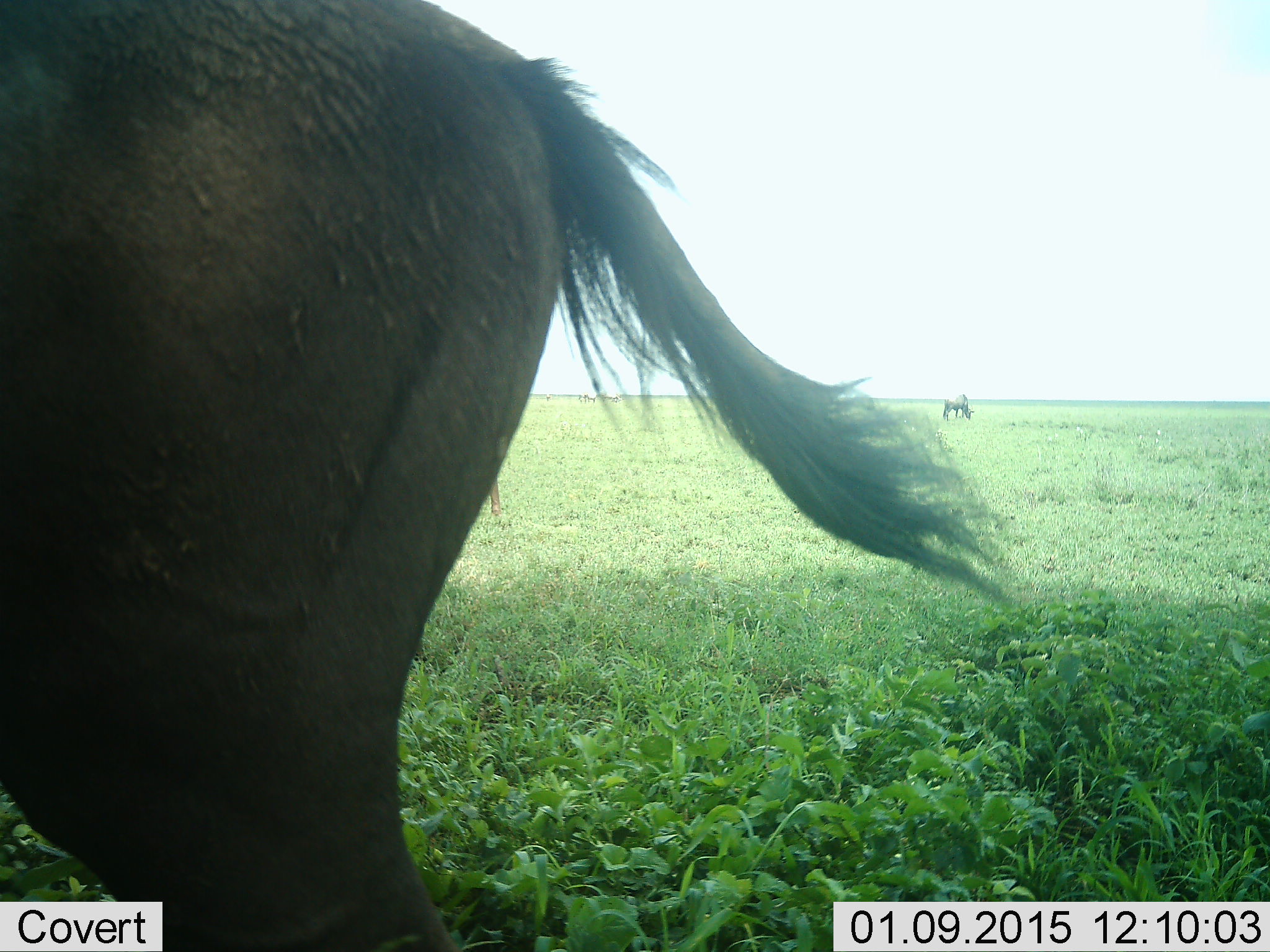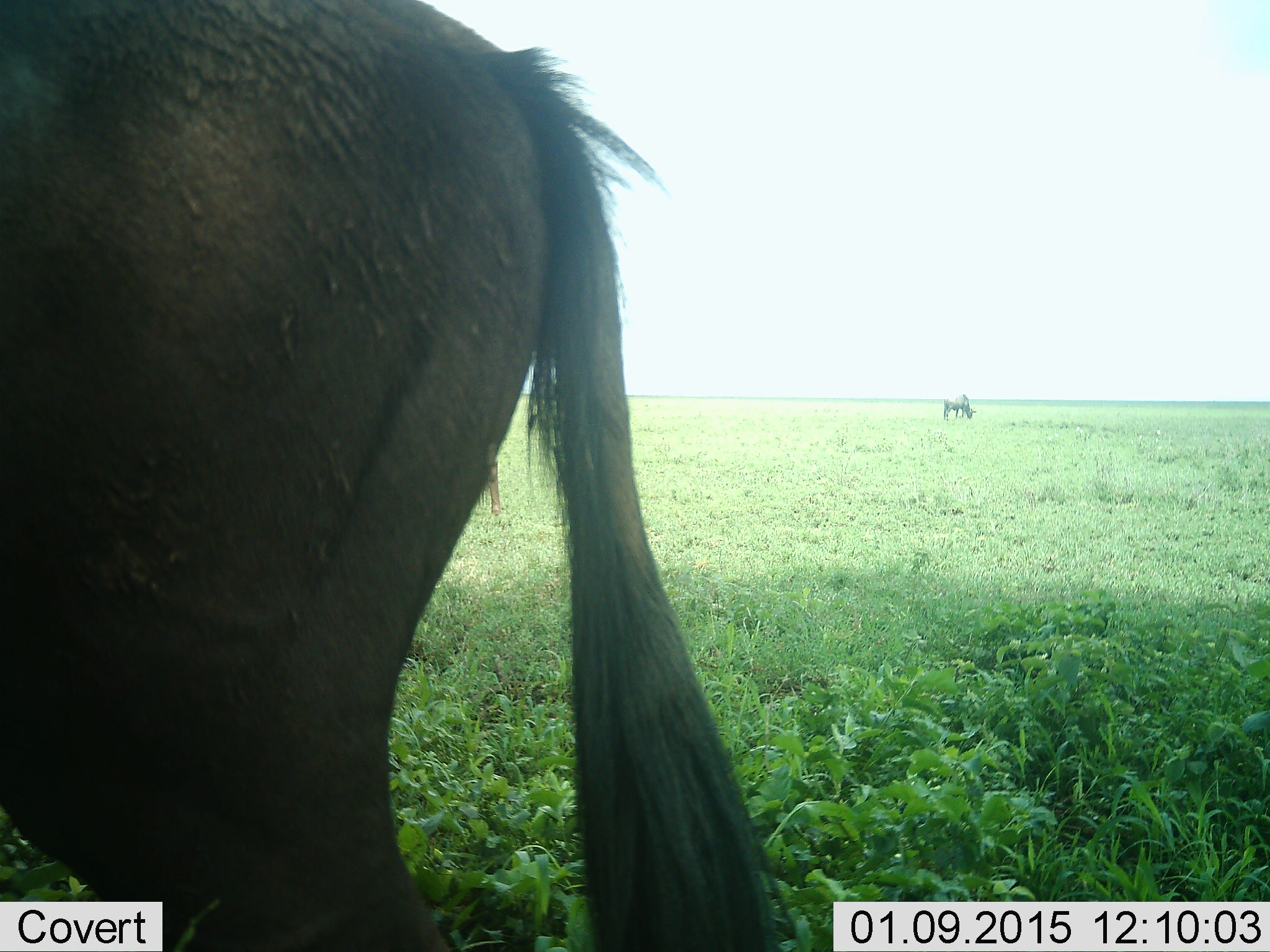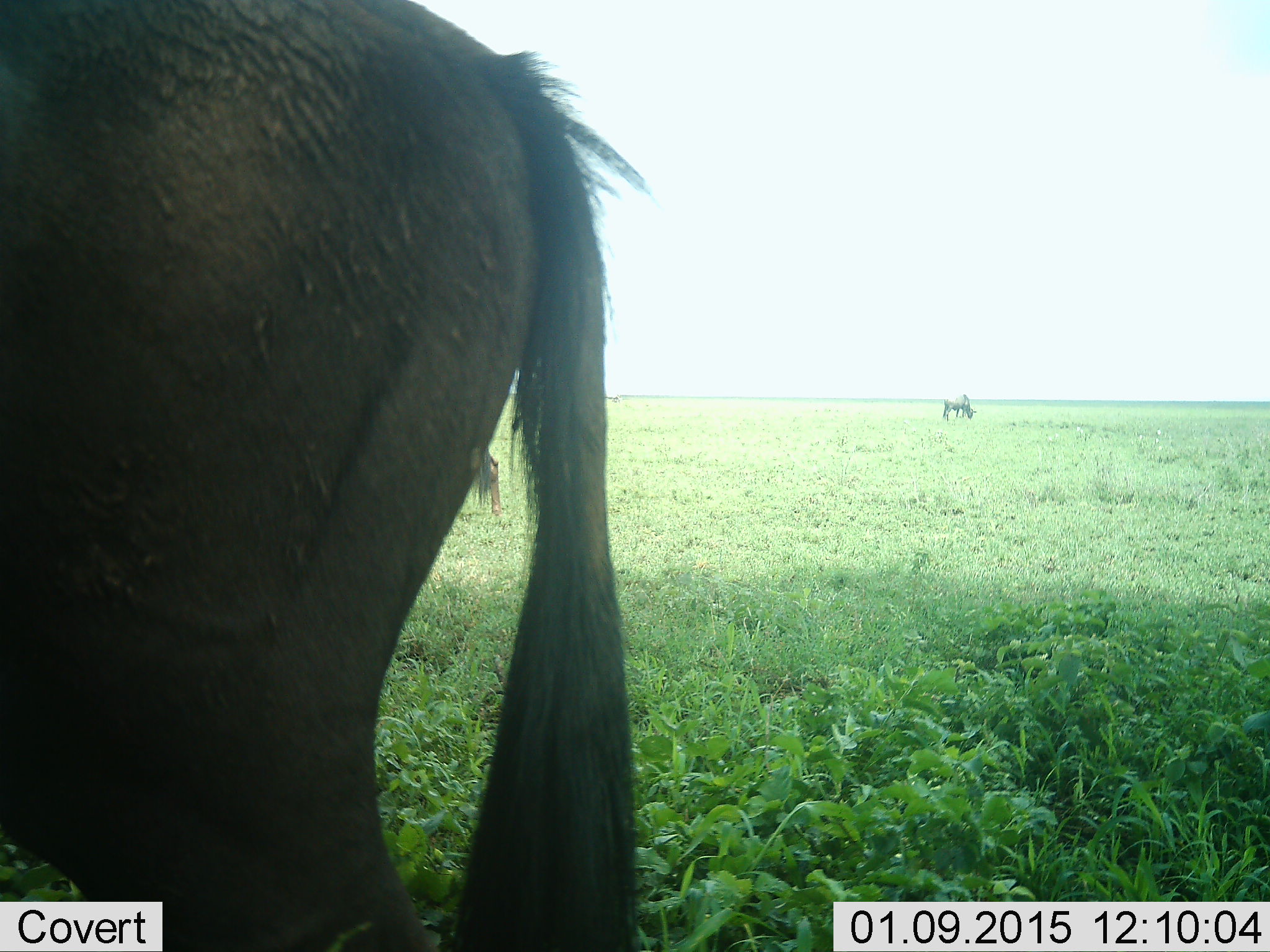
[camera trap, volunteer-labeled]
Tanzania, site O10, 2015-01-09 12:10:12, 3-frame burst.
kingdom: Animalia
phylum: Chordata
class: Mammalia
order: Artiodactyla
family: Bovidae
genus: Connochaetes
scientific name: Connochaetes taurinus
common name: blue wildebeest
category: wildebeest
Wildebeest (blue wildebeest) (Connochaetes taurinus), count 3. Behavior (volunteer vote fractions): standing 70%, resting 0%, moving 0%, interacting 0%. Young present (vote fraction): 0%. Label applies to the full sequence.